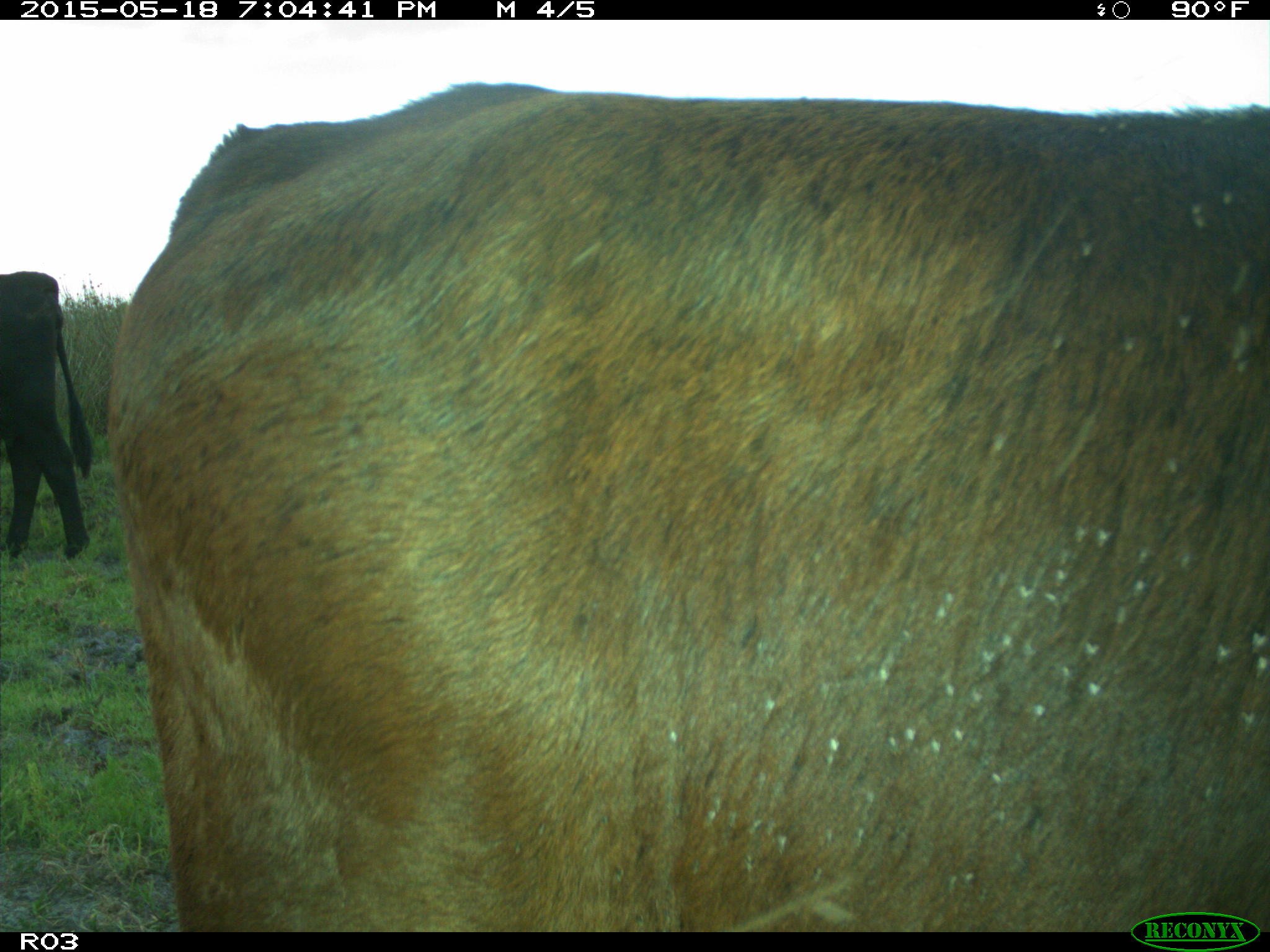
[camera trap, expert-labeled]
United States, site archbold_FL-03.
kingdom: Animalia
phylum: Chordata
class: Mammalia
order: Artiodactyla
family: Bovidae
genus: Bos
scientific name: Bos taurus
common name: domestic cow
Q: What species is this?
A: Bos taurus (domestic cow).